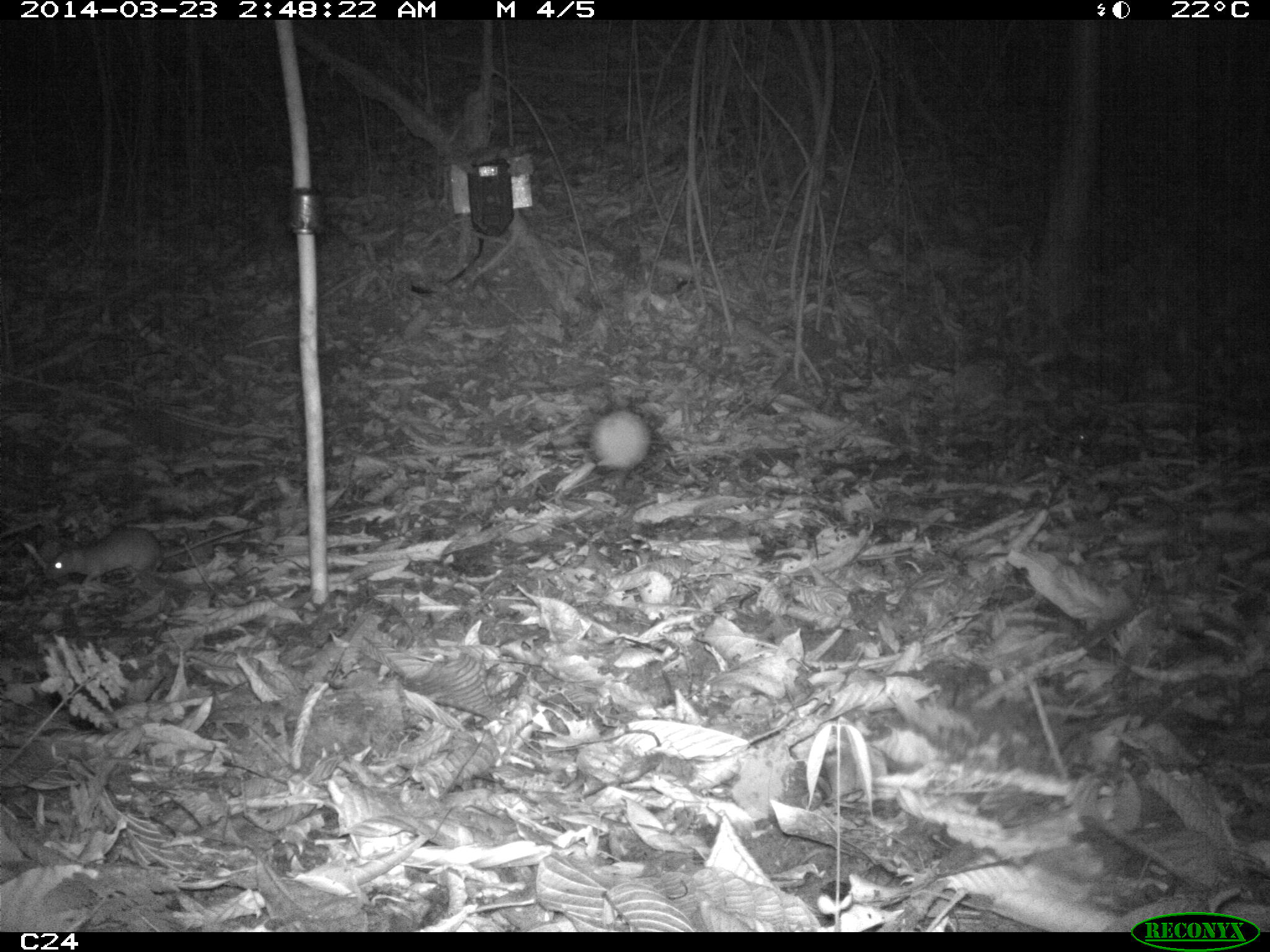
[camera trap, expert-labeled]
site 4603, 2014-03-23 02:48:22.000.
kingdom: Animalia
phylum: Chordata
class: Mammalia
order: Rodentia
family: Muridae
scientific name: Muridae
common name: mice, rats, and gerbils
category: unknown mouse or rat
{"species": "unknown mouse or rat (mice, rats, and gerbils) (Muridae)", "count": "1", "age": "adult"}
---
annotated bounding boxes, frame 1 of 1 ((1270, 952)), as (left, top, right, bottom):
unknown mouse or rat: (43, 523, 265, 587)